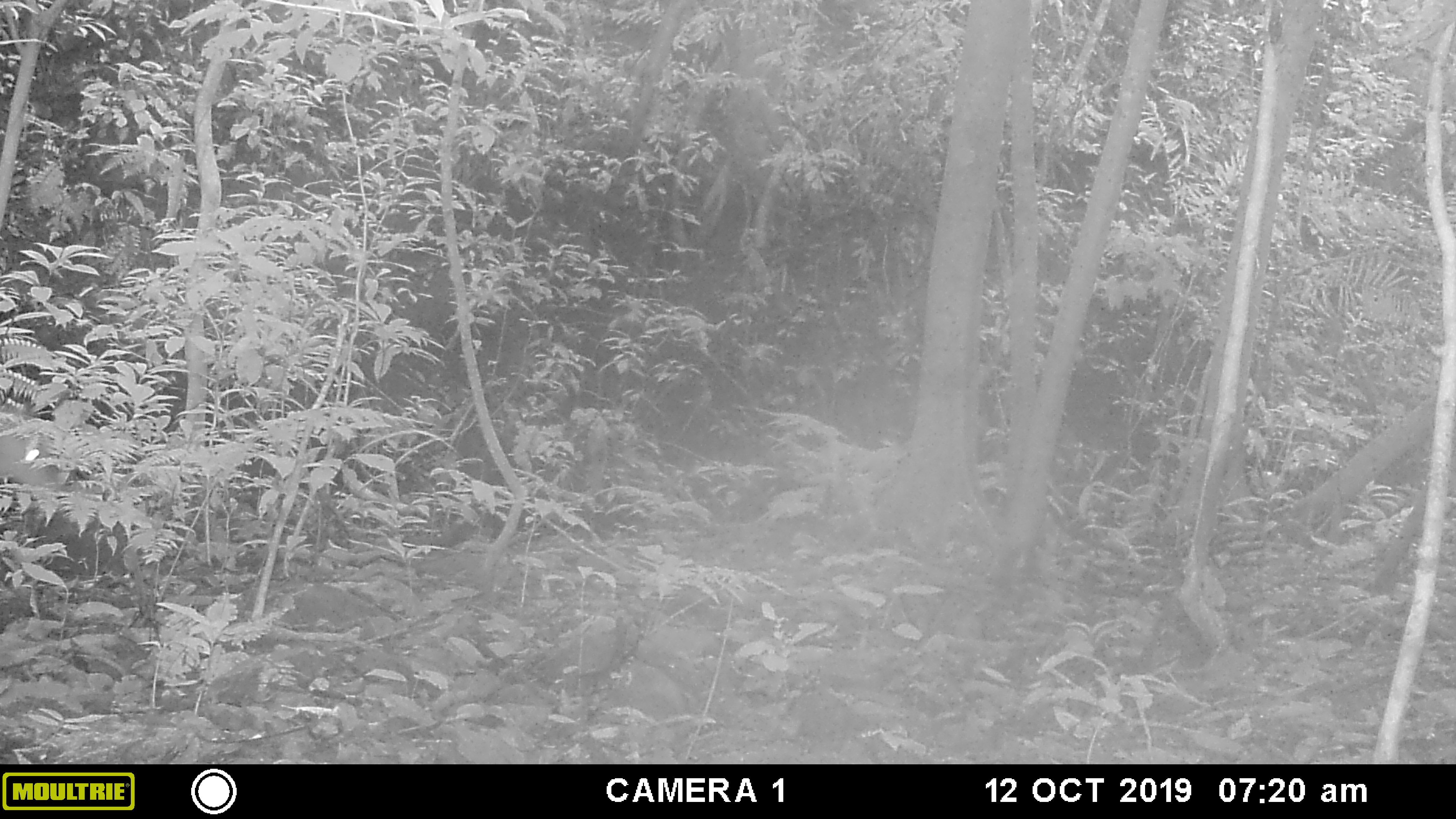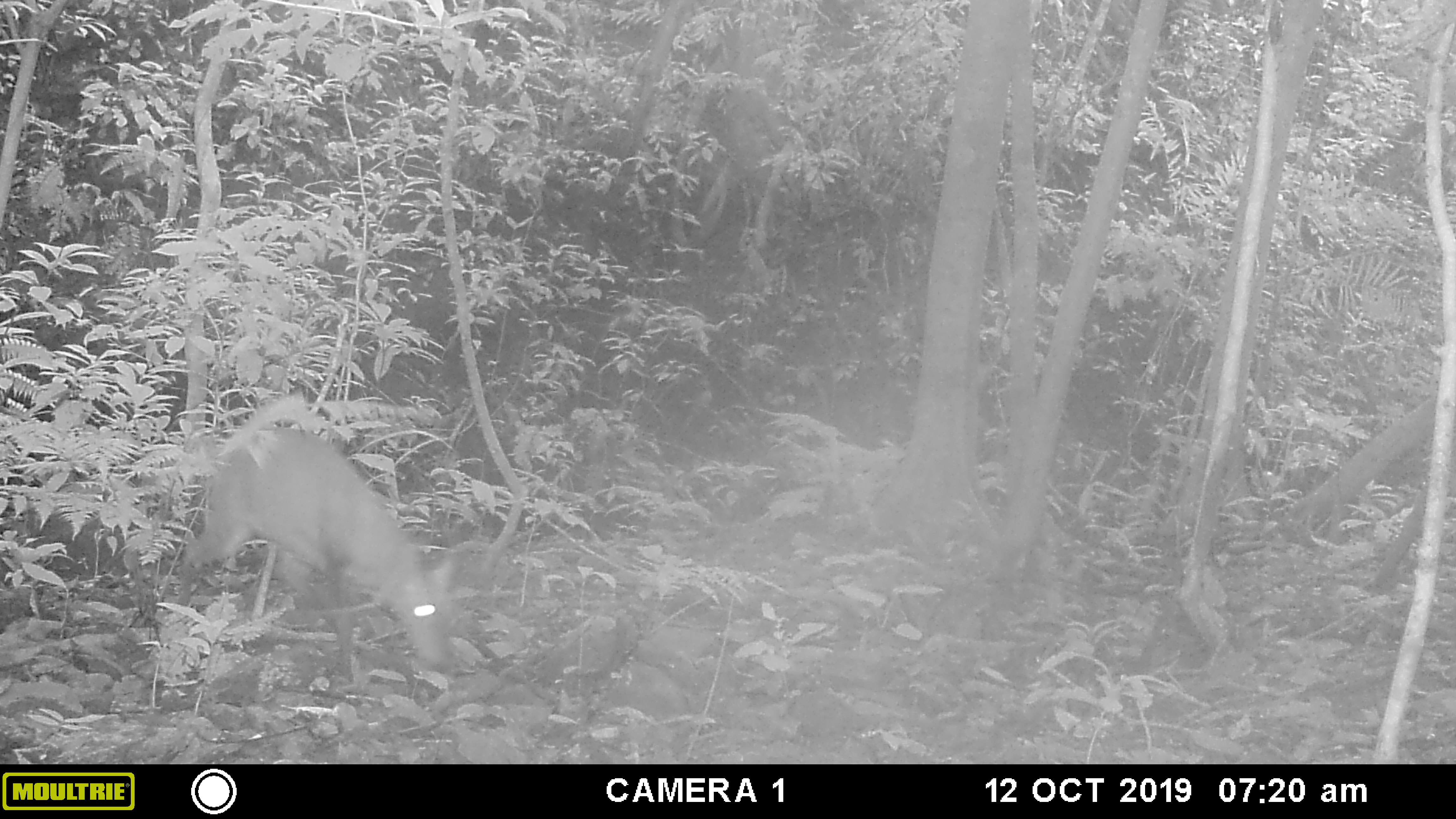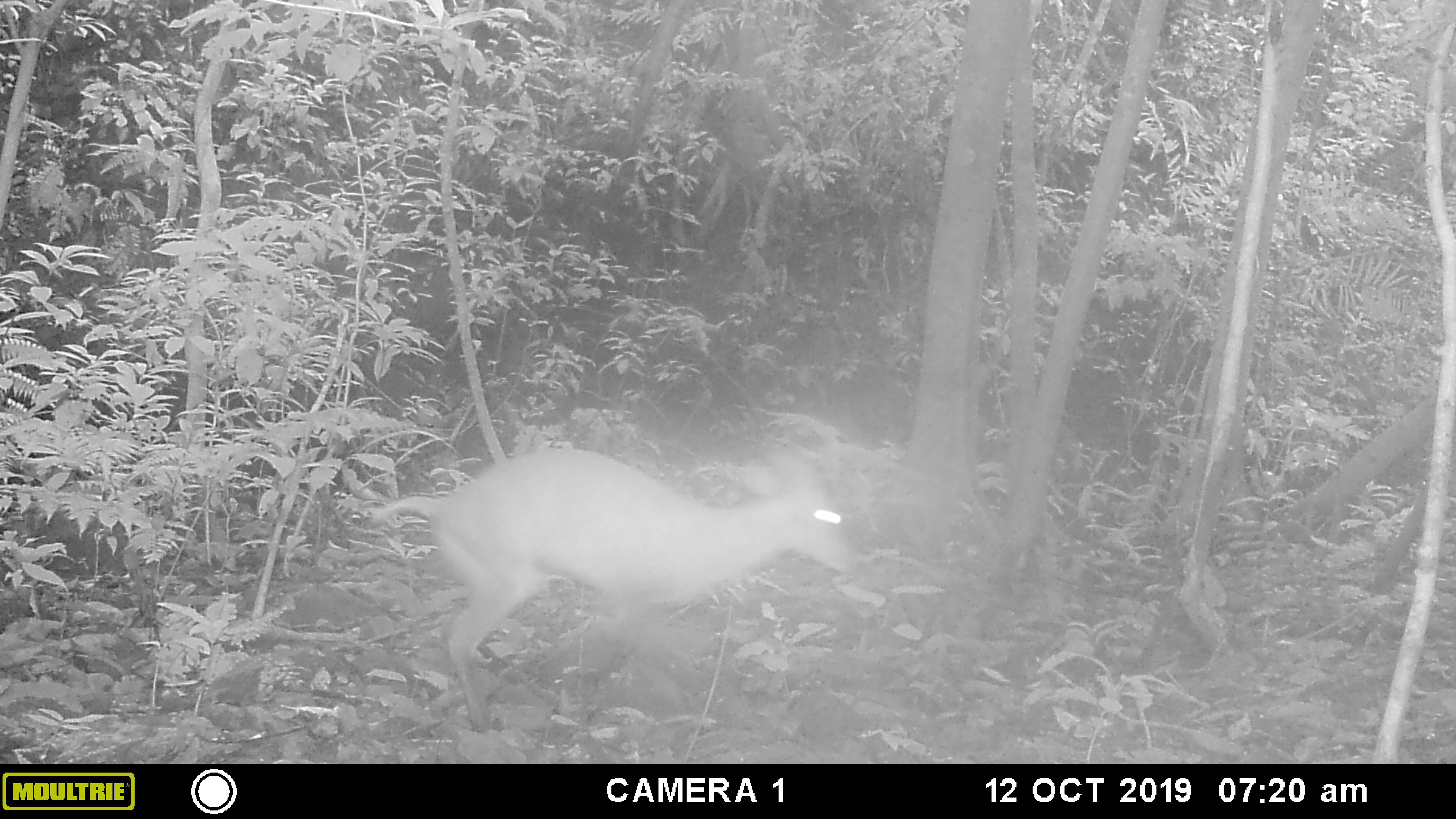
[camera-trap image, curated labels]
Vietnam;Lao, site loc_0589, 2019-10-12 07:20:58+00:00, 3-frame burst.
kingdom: Animalia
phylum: Chordata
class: Mammalia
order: Artiodactyla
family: Cervidae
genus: Muntiacus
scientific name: Muntiacus muntjak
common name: red muntjac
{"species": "red muntjac (Muntiacus muntjak)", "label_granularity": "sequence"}